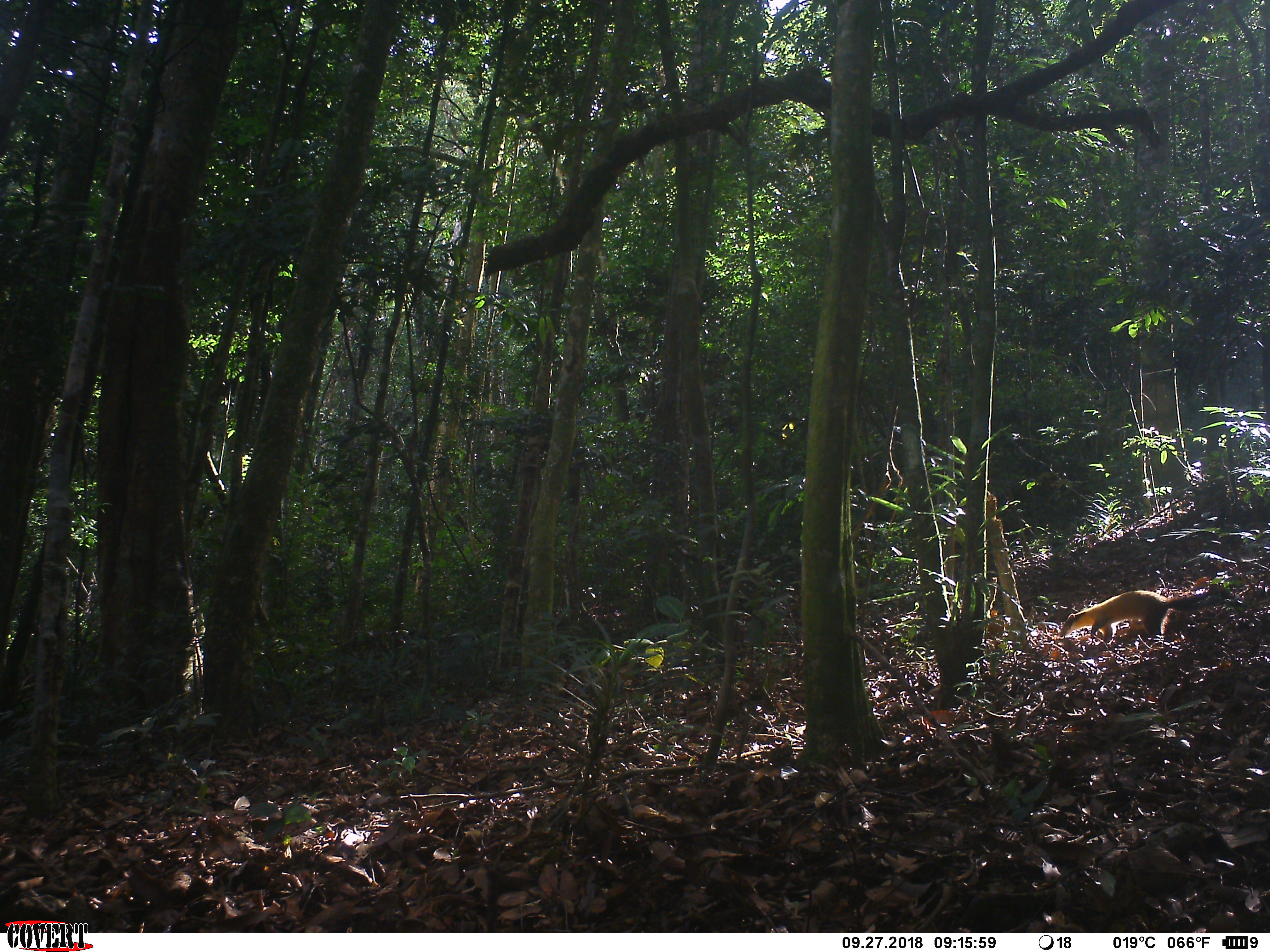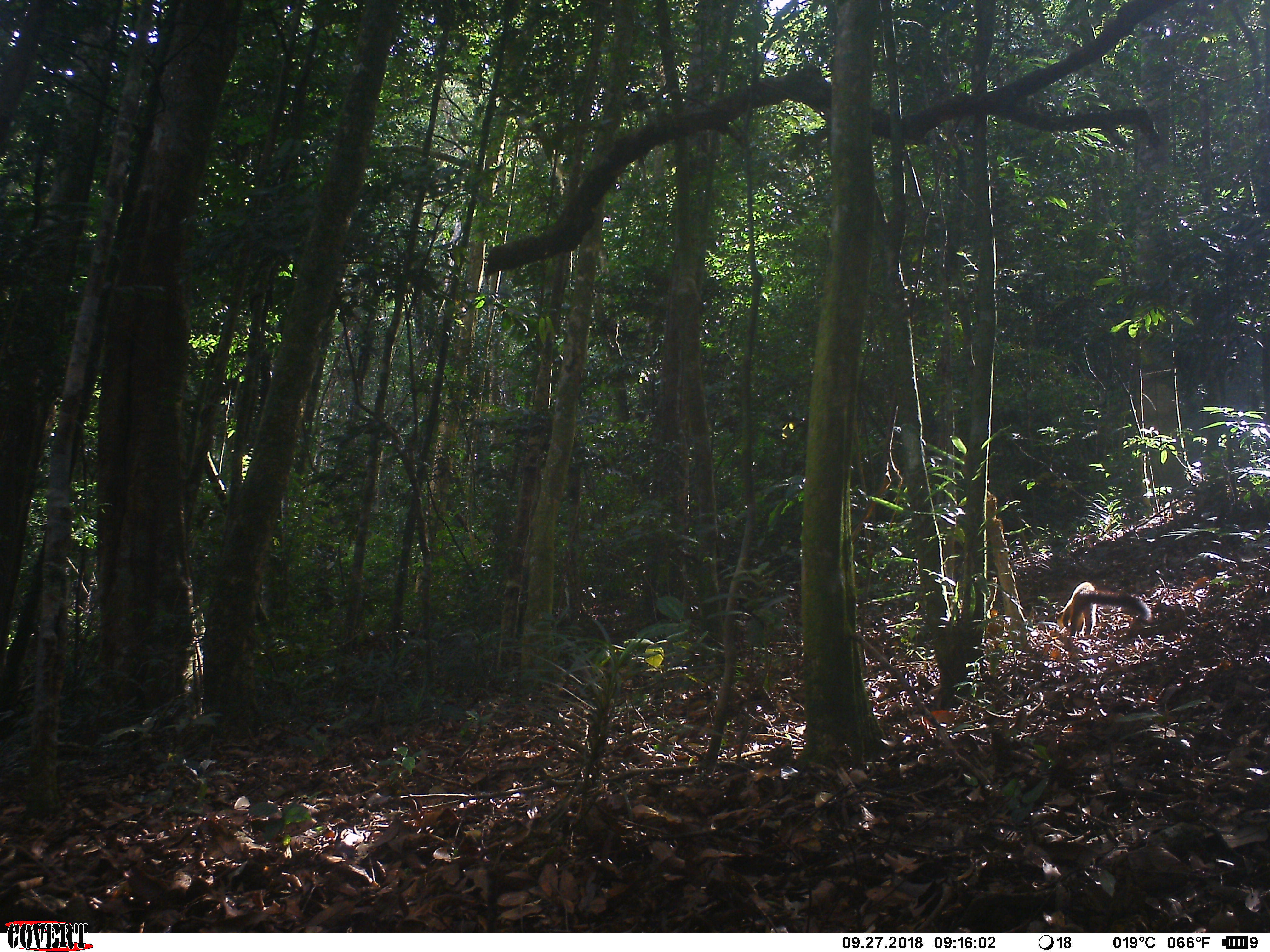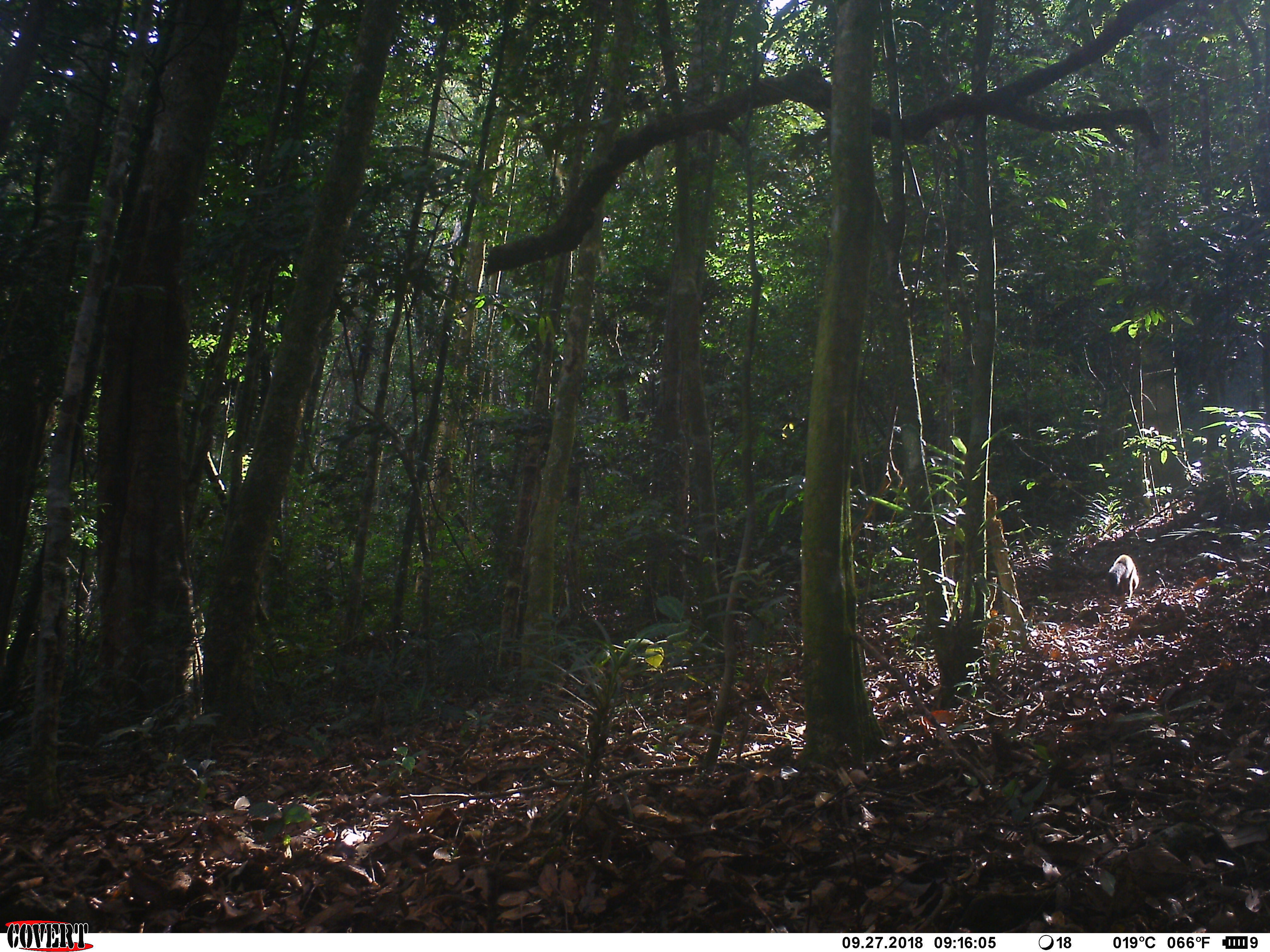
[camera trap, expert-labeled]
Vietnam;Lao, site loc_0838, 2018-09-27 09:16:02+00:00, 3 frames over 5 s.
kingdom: Animalia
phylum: Chordata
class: Mammalia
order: Carnivora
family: Mustelidae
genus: Martes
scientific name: Martes flavigula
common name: yellow-throated marten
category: yellow throated marten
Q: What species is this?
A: Yellow throated marten (yellow-throated marten) (Martes flavigula).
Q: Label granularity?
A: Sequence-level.